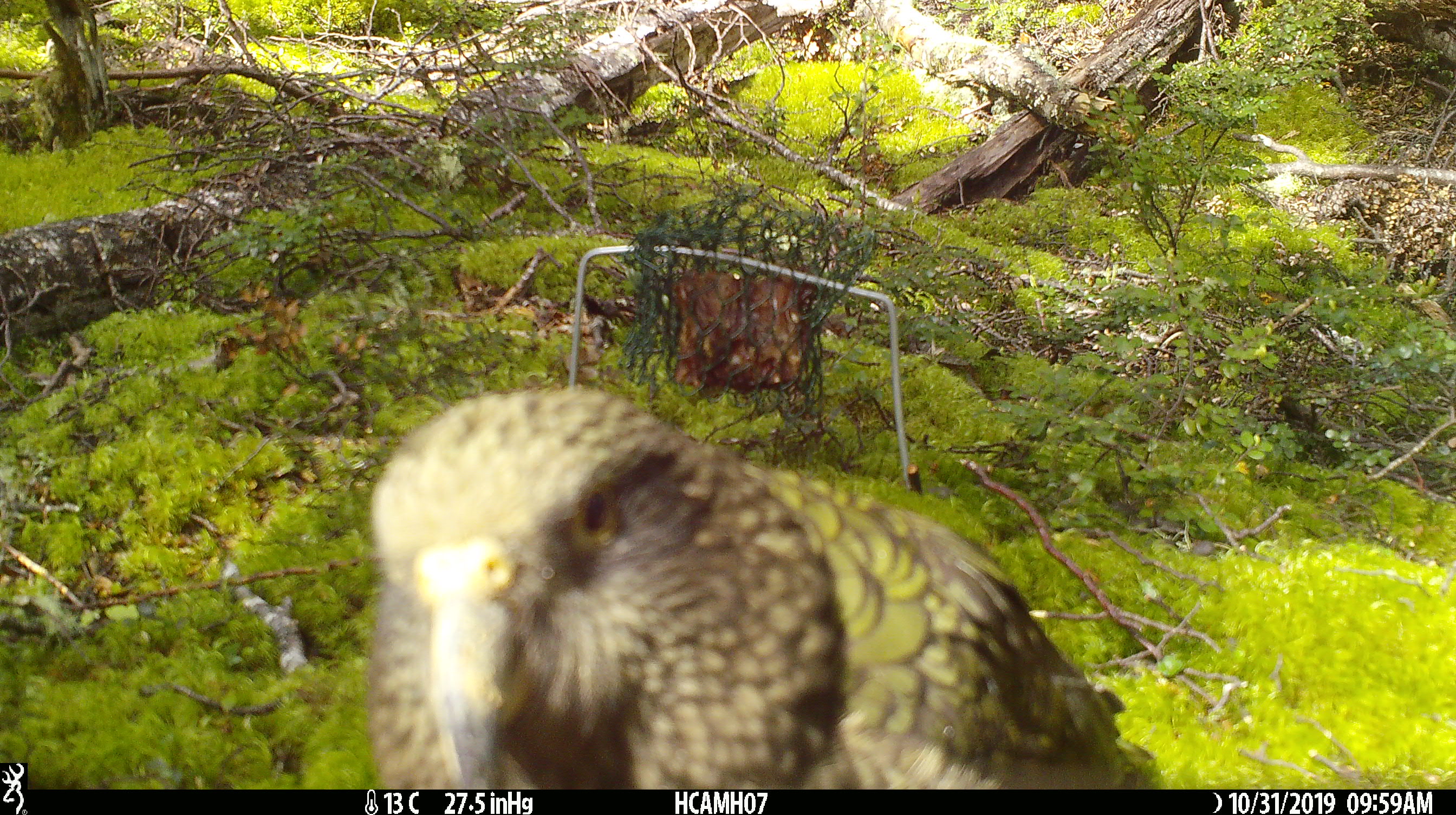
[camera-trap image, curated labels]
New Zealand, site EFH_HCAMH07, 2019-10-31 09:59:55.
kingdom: Animalia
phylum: Chordata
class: Aves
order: Psittaciformes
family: Strigopidae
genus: Nestor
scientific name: Nestor notabilis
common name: kea